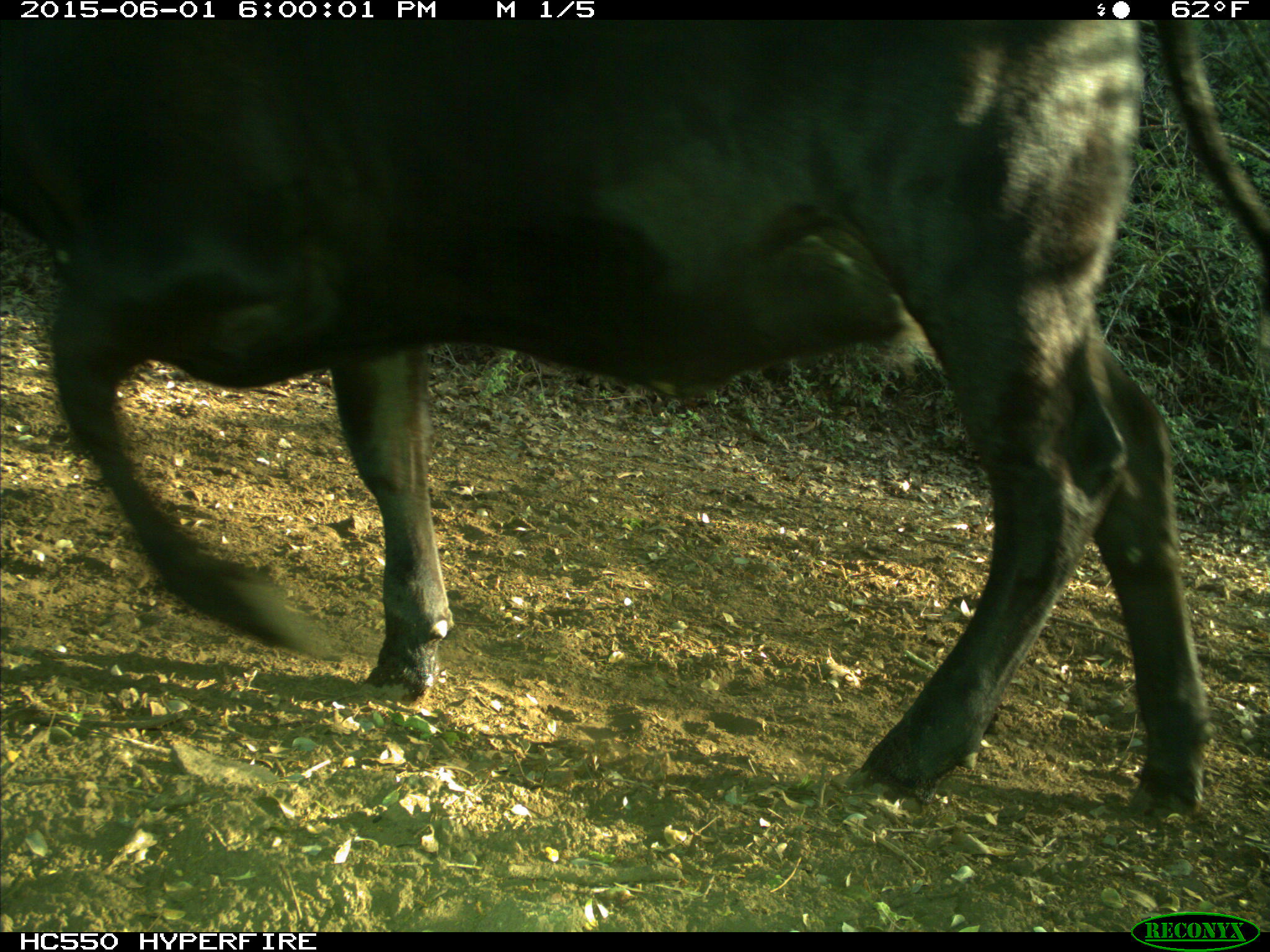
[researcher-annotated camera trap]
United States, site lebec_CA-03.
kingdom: Animalia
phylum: Chordata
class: Mammalia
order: Artiodactyla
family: Bovidae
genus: Bos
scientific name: Bos taurus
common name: domestic cow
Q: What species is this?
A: Bos taurus (domestic cow).